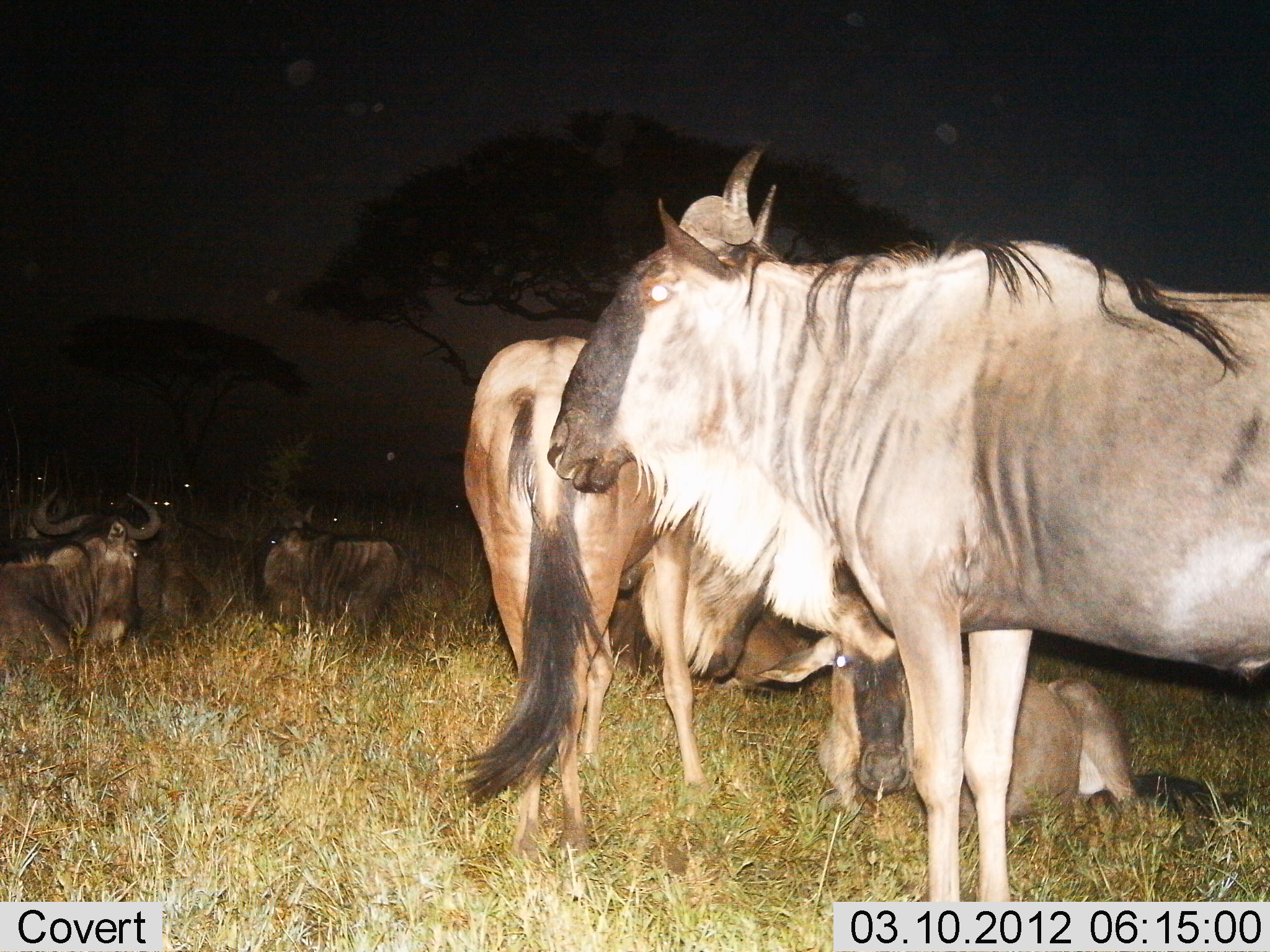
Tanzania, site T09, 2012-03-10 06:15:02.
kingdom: Animalia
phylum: Chordata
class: Mammalia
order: Artiodactyla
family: Bovidae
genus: Connochaetes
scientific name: Connochaetes taurinus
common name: blue wildebeest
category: wildebeest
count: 7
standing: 87%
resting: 87%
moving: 0%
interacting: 10%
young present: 23%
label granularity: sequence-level